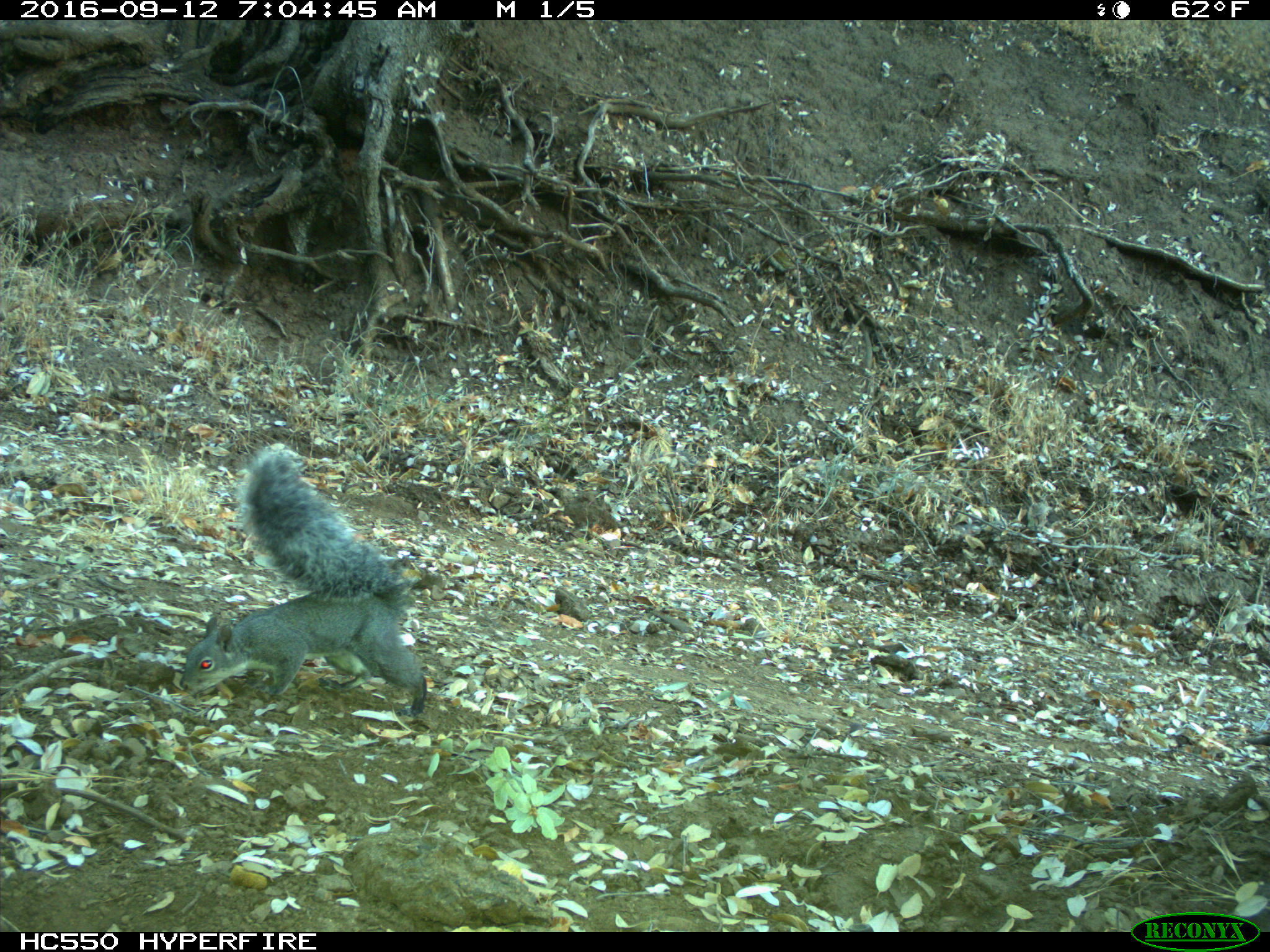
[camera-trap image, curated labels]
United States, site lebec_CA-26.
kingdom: Animalia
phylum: Chordata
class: Mammalia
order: Rodentia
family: Sciuridae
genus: Sciurus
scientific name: Sciurus carolinensis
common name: eastern gray squirrel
Sciurus carolinensis (eastern gray squirrel).